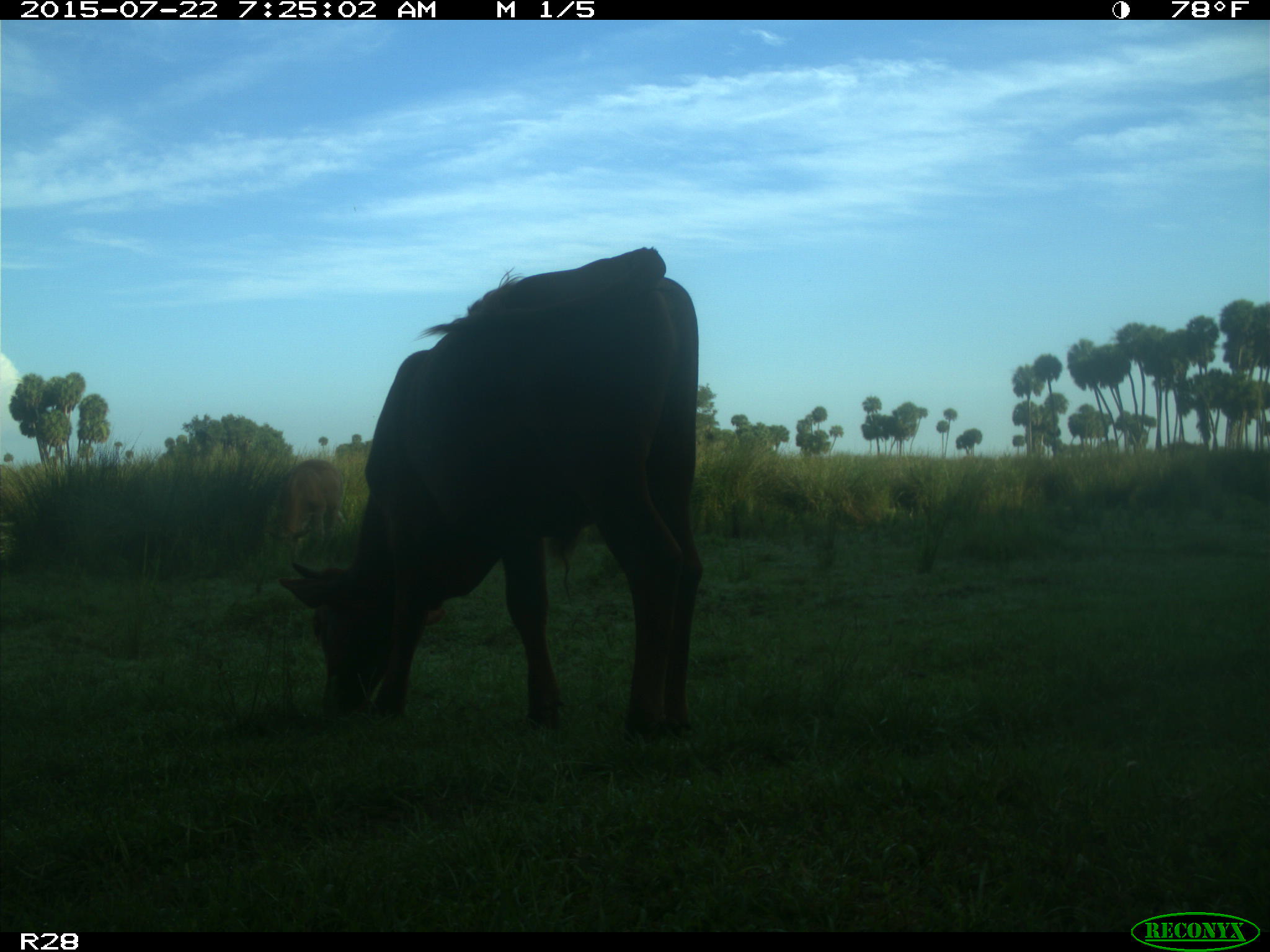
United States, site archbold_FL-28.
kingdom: Animalia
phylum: Chordata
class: Mammalia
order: Artiodactyla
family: Bovidae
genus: Bos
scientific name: Bos taurus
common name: domestic cow